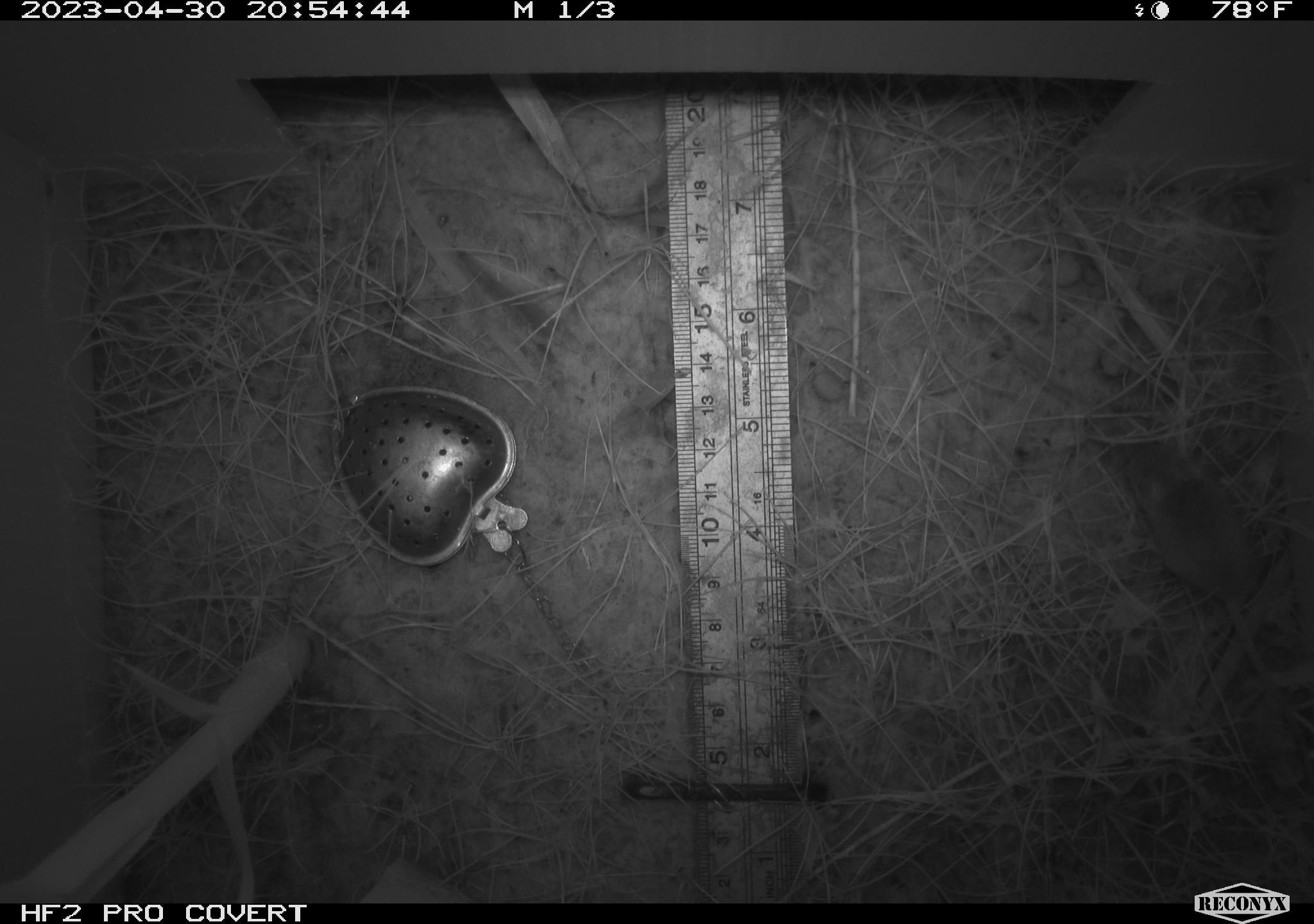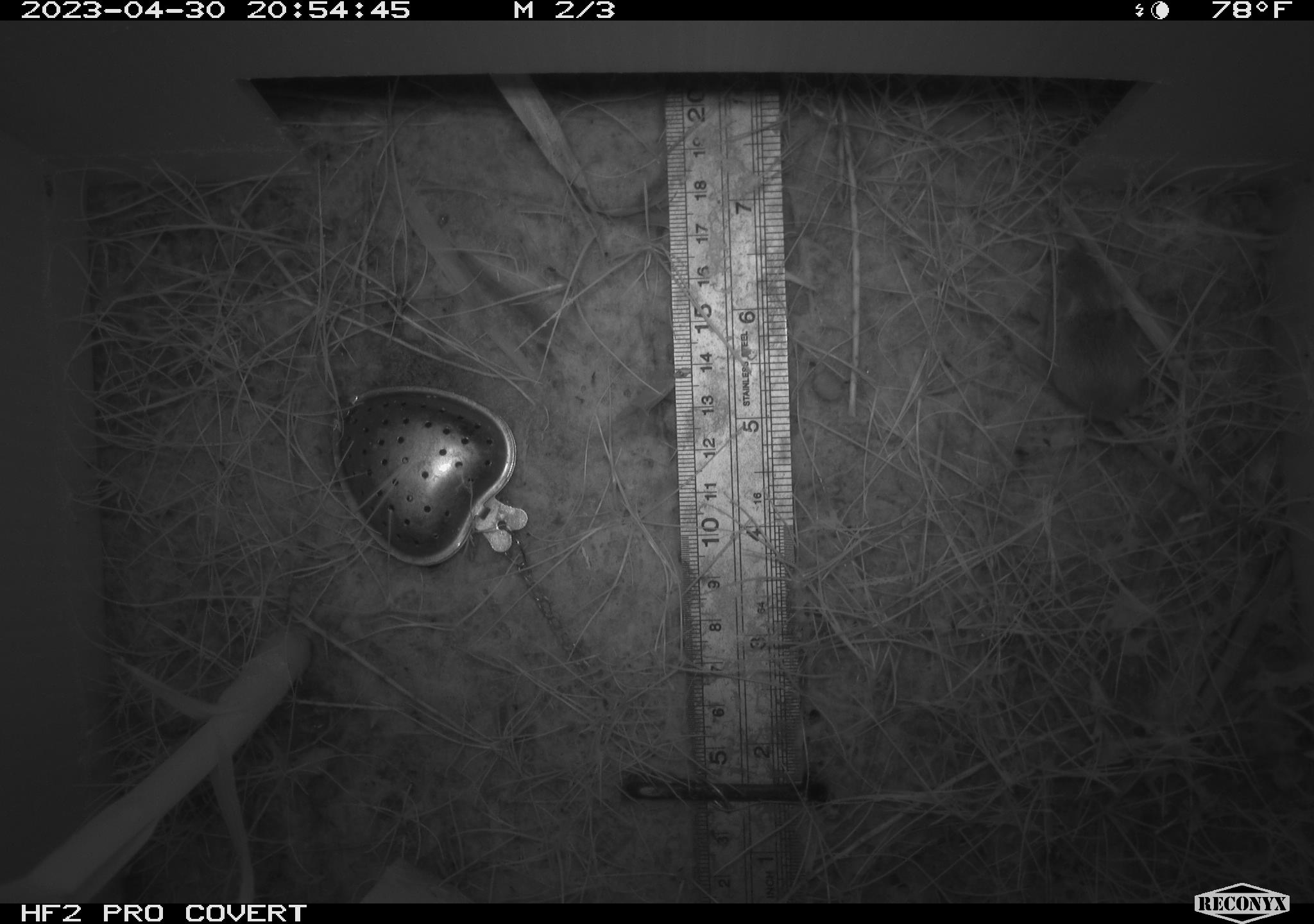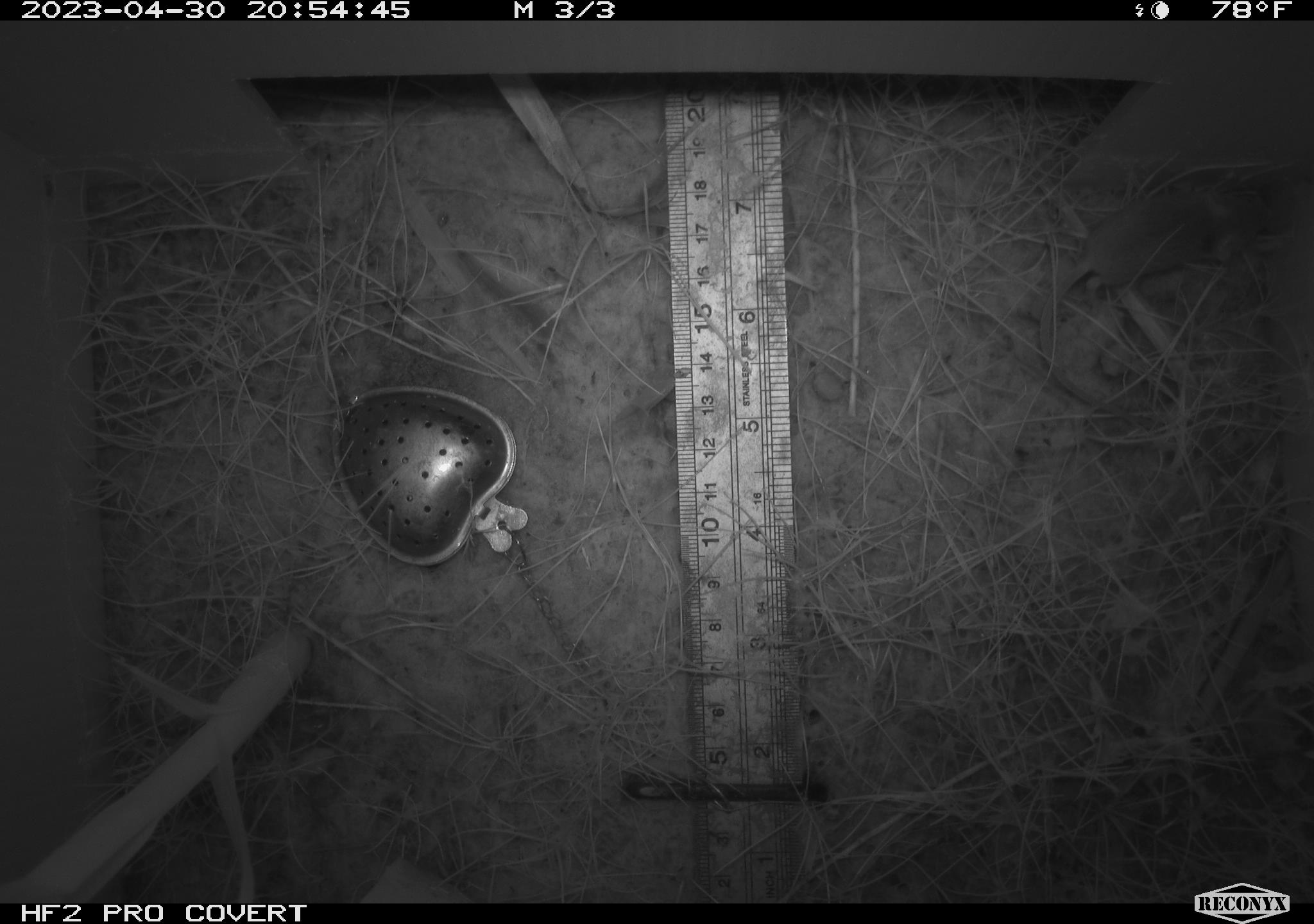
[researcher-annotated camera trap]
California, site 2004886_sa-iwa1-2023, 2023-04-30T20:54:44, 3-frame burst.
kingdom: Animalia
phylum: Chordata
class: Mammalia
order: Rodentia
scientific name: Rodentia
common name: mouse species